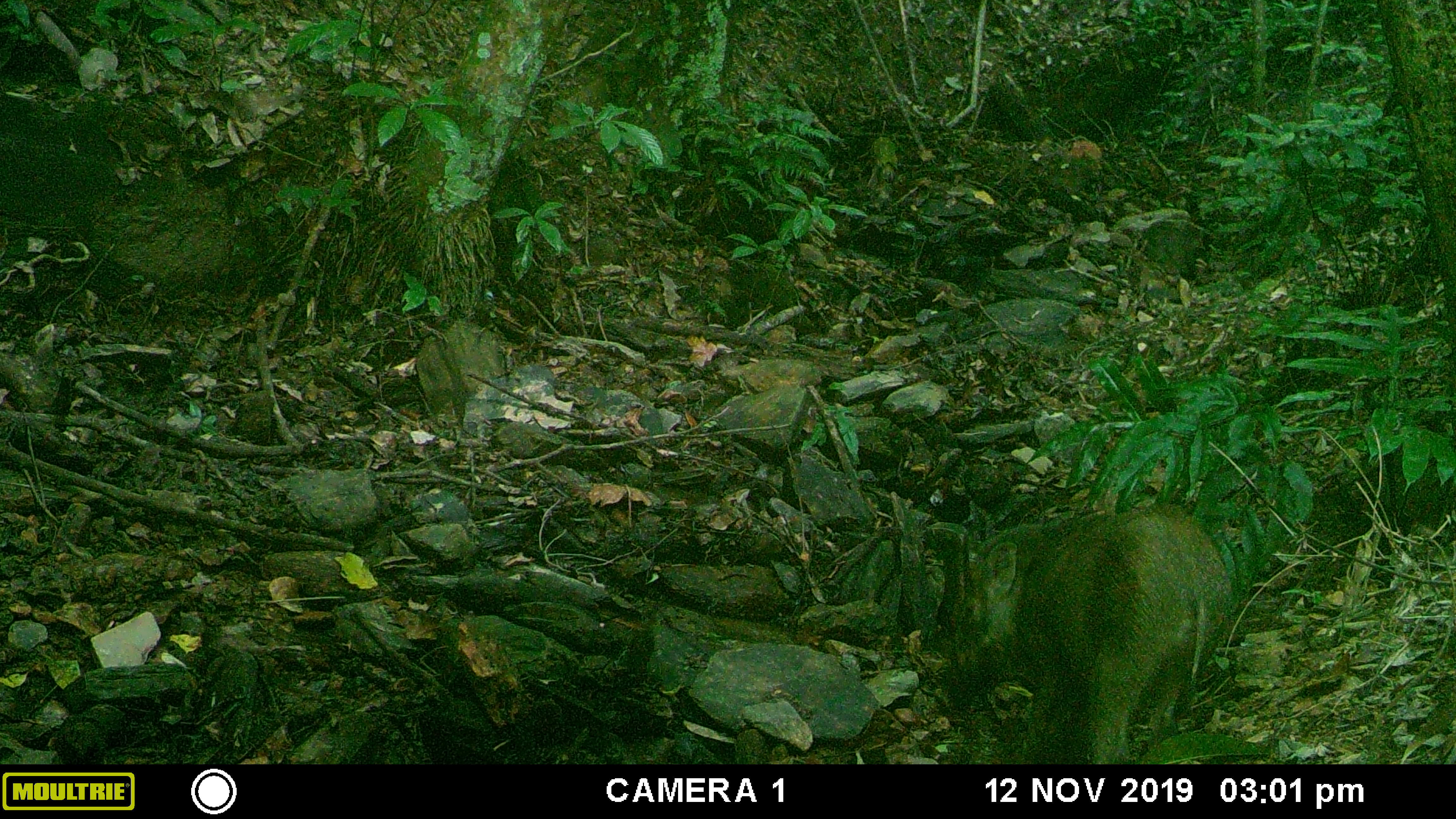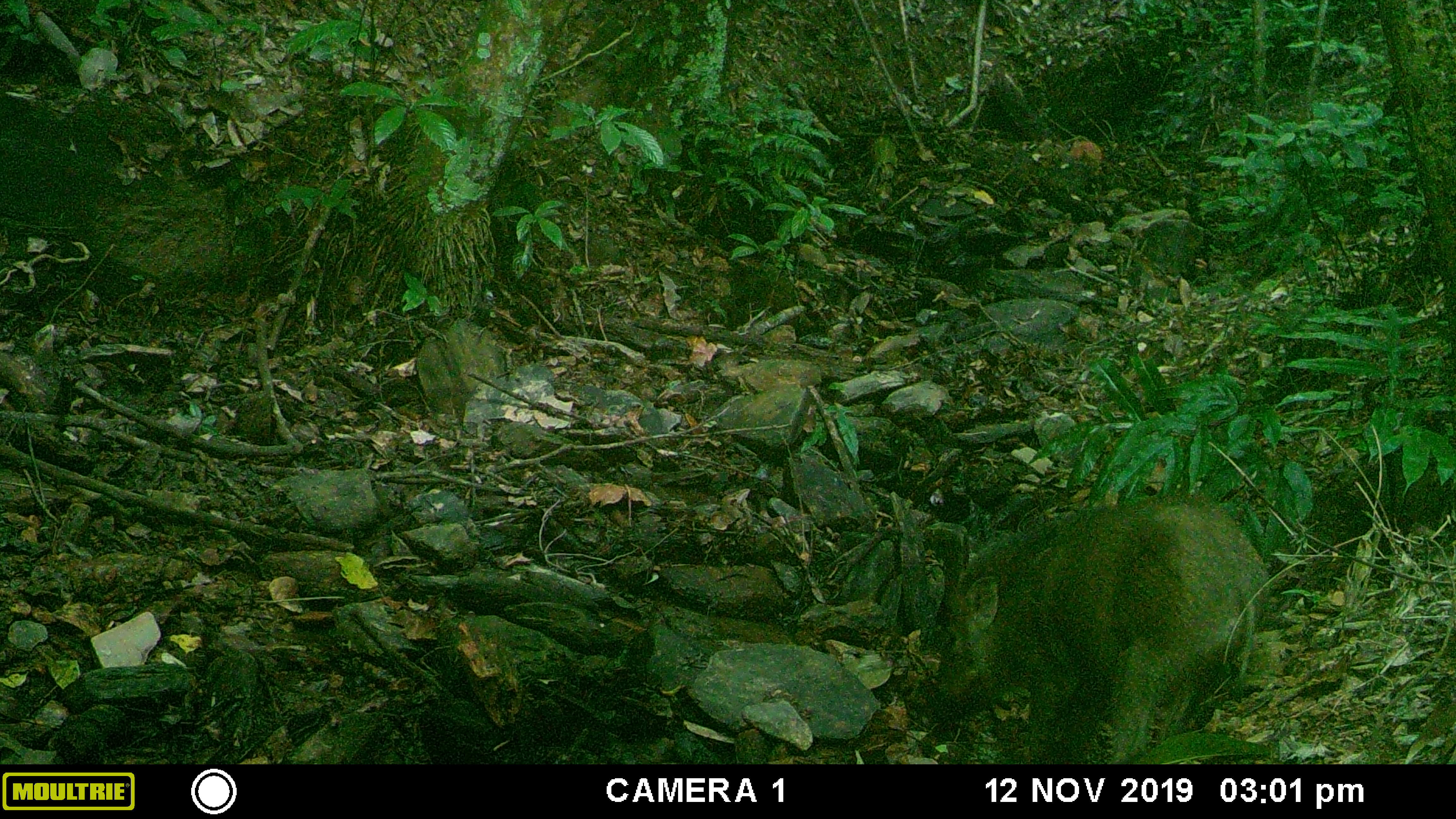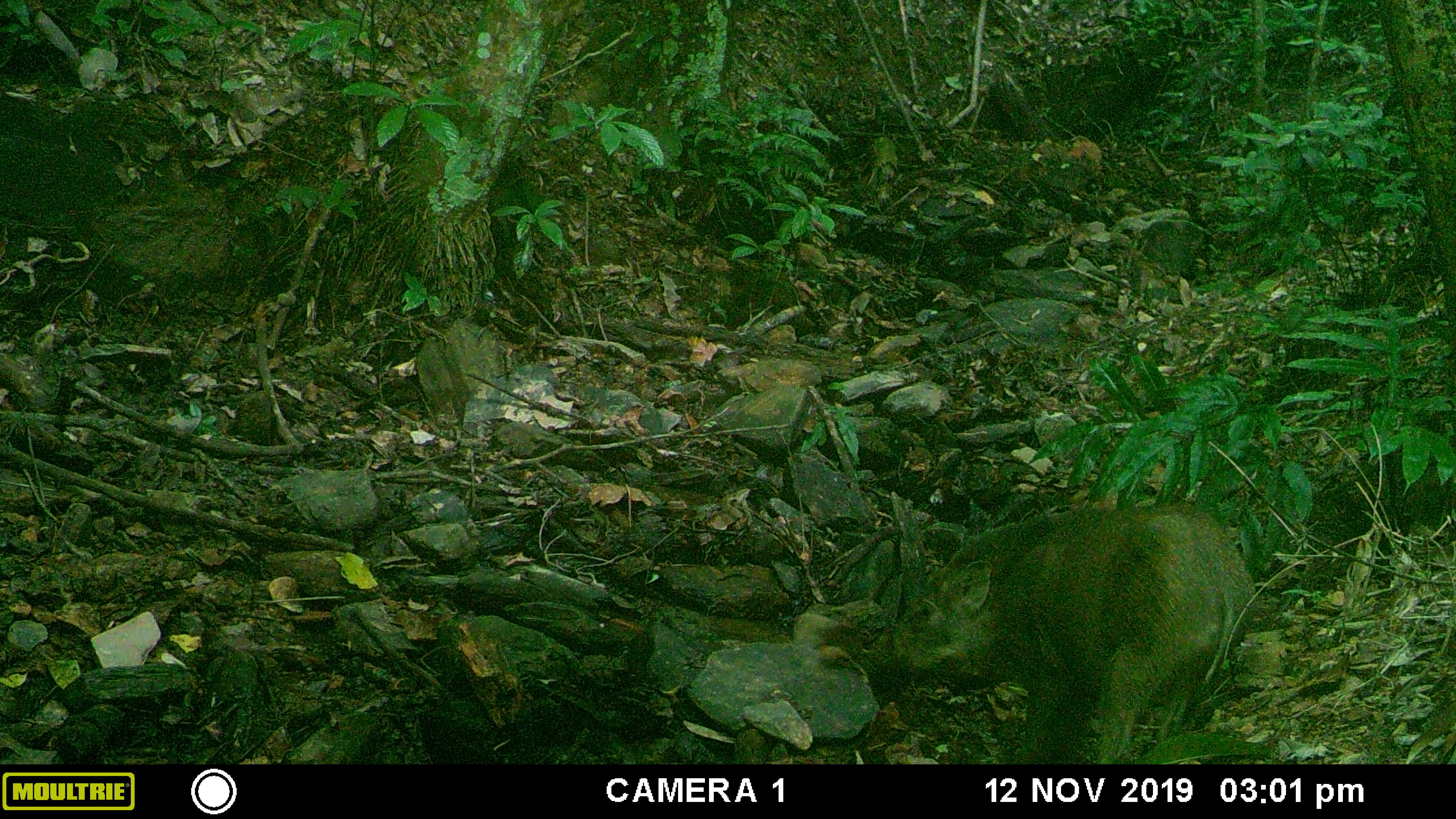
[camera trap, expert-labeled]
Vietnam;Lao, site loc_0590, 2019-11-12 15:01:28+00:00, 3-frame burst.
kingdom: Animalia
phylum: Chordata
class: Mammalia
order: Artiodactyla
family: Suidae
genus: Sus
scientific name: Sus scrofa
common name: eurasian wild pig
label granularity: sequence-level